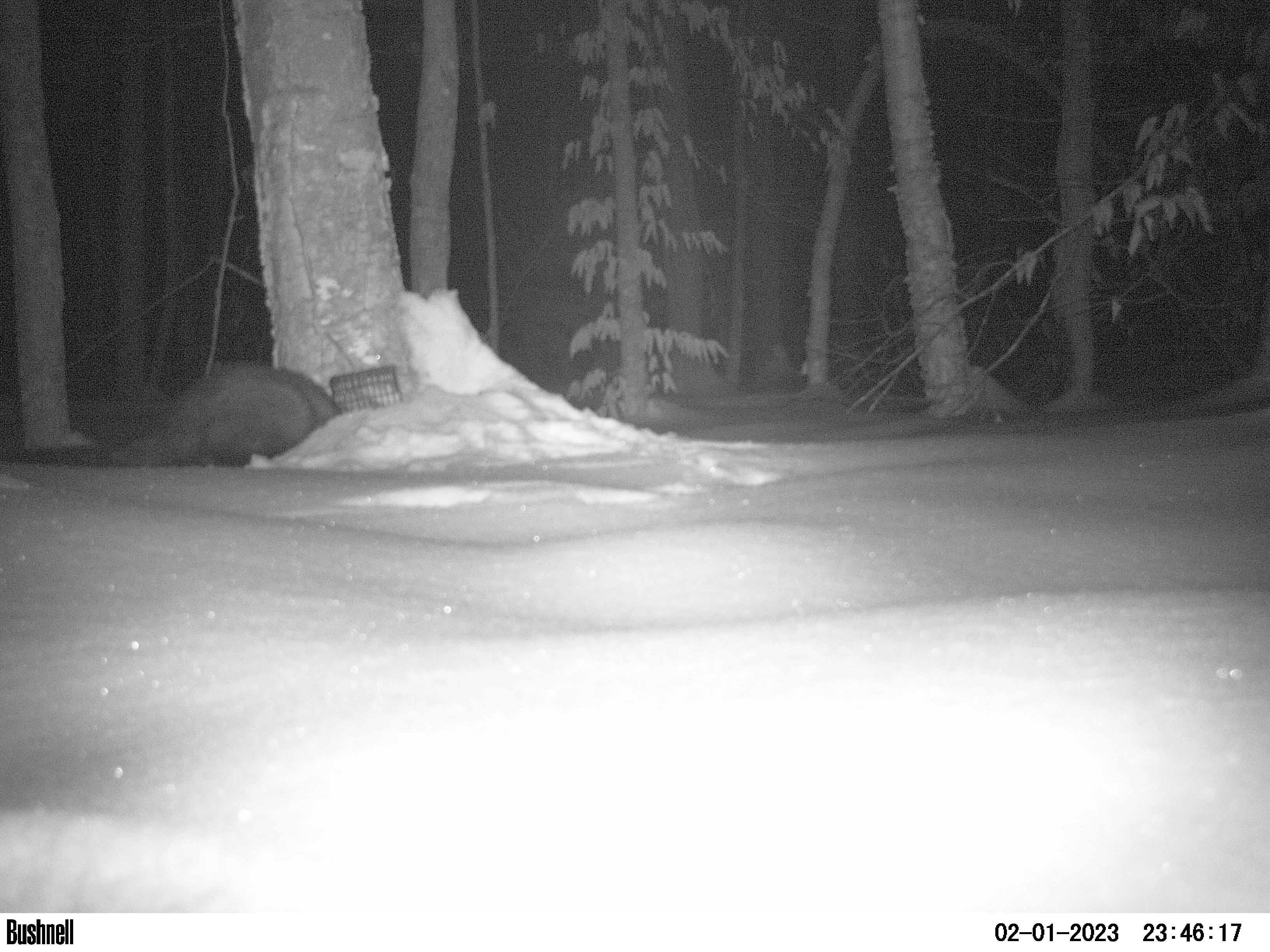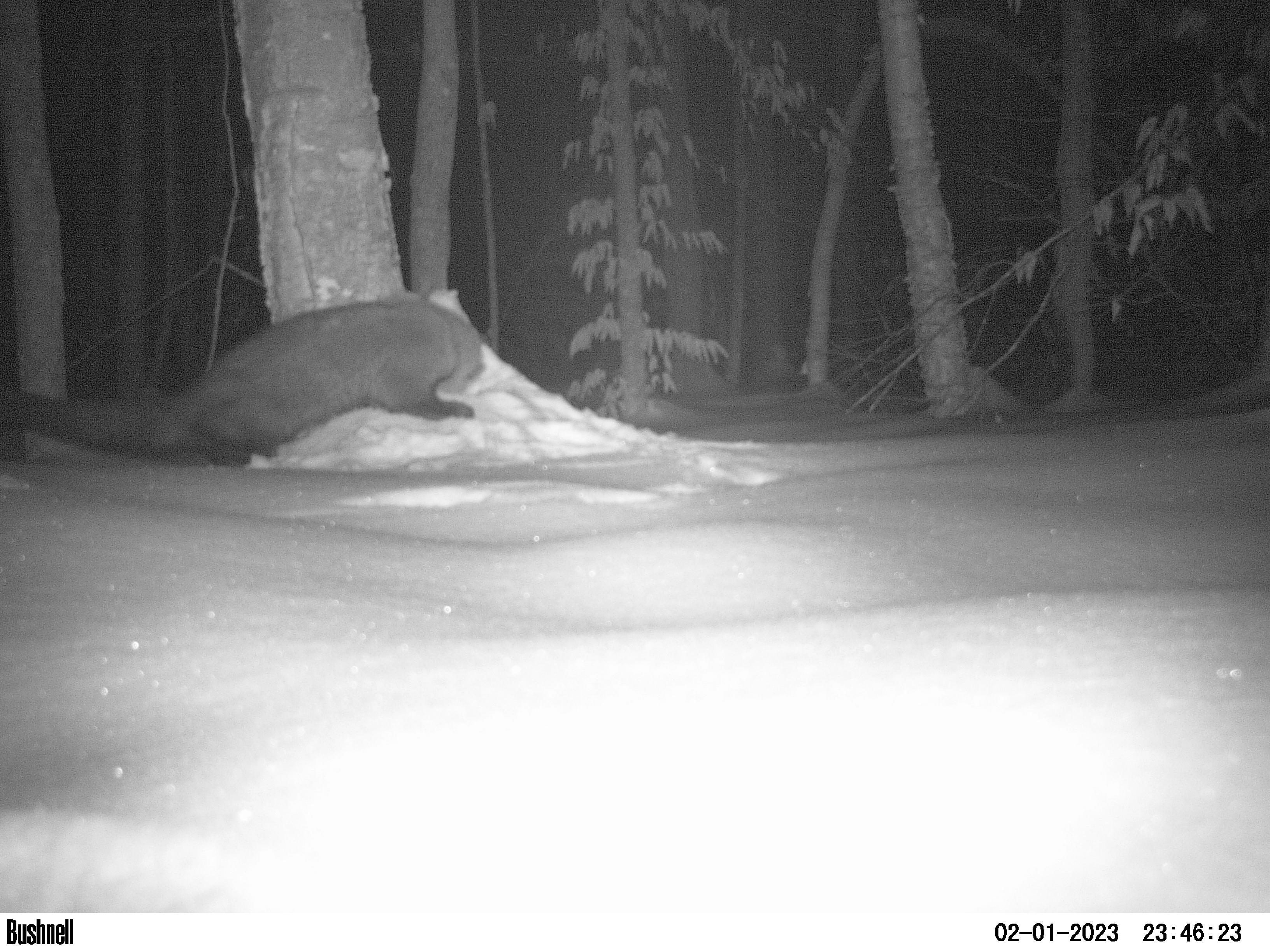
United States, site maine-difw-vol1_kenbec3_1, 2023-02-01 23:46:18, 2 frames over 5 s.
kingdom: Animalia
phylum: Chordata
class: Mammalia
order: Carnivora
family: Mustelidae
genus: Pekania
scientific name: Pekania pennanti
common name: fisher